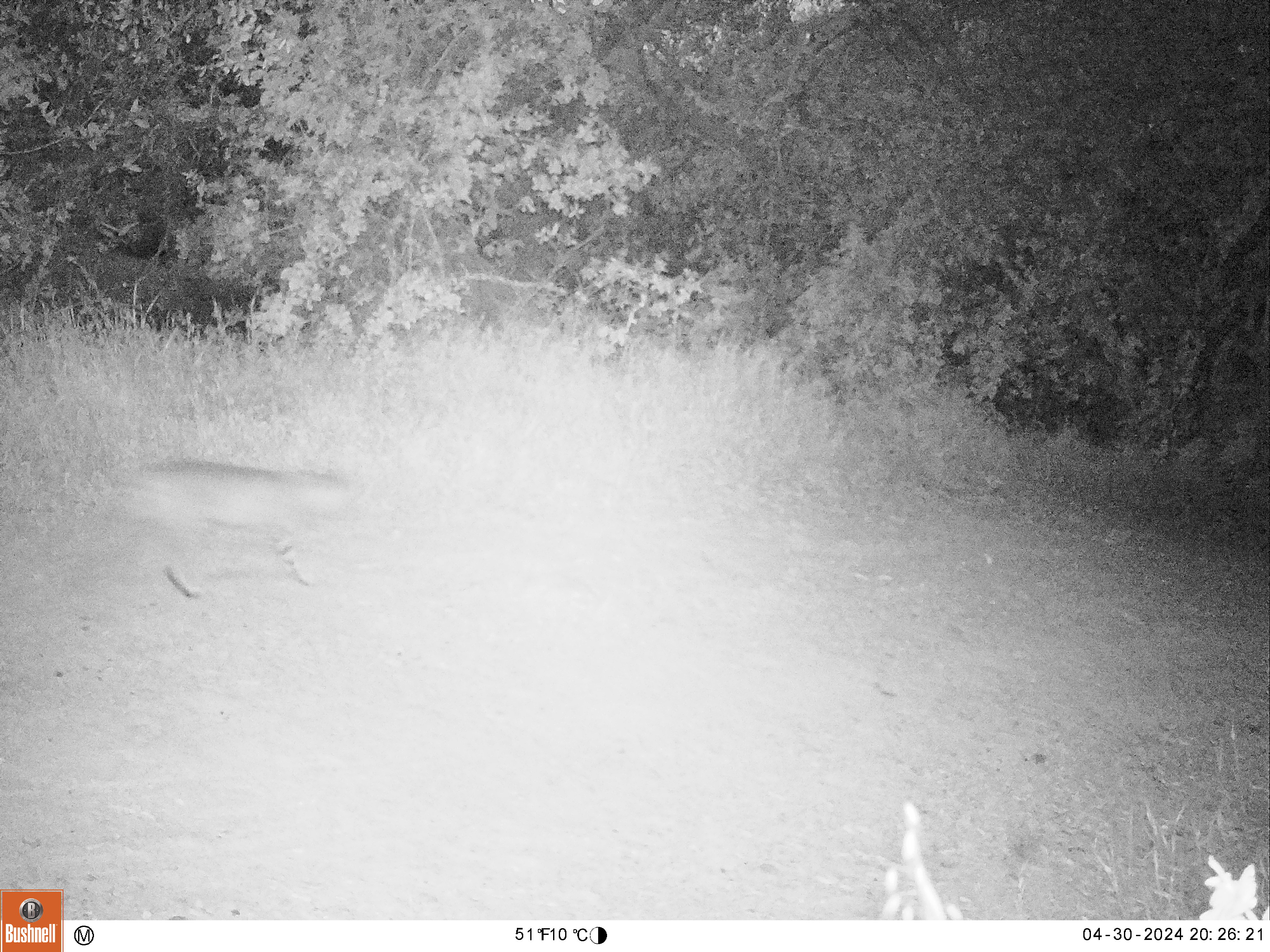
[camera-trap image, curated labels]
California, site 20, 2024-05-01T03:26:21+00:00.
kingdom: Animalia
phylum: Chordata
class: Mammalia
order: Carnivora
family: Felidae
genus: Lynx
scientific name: Lynx rufus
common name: bobcat